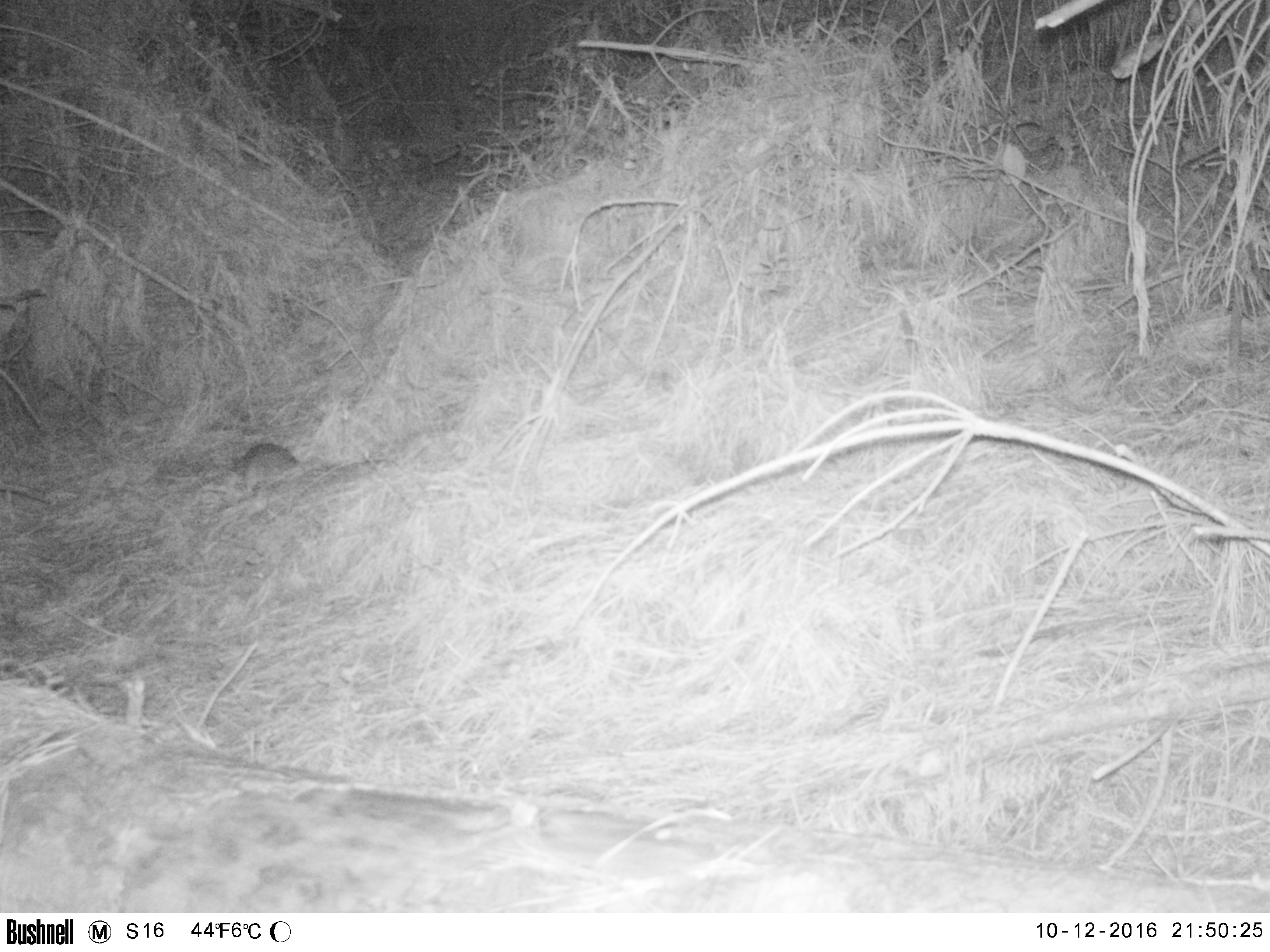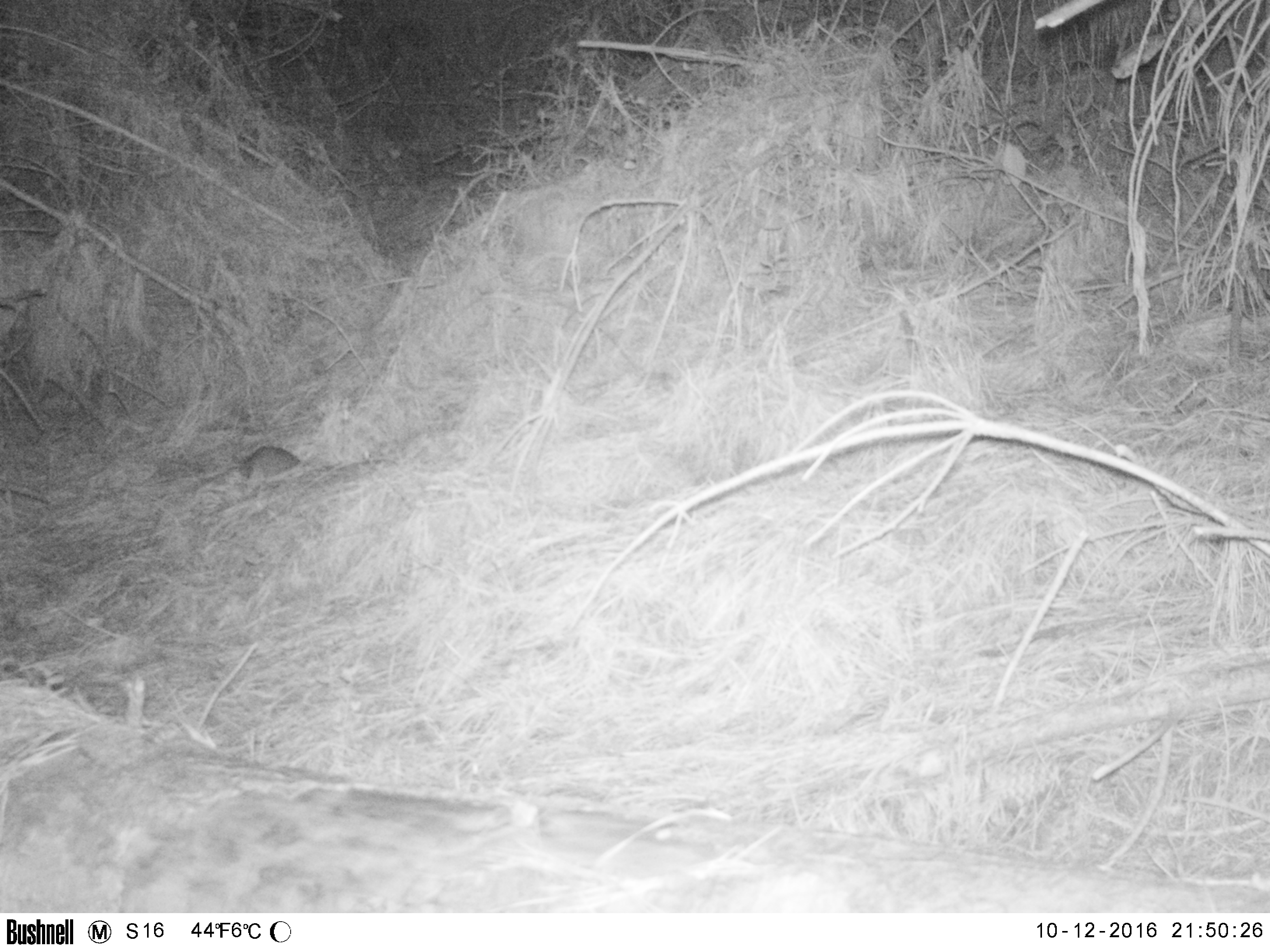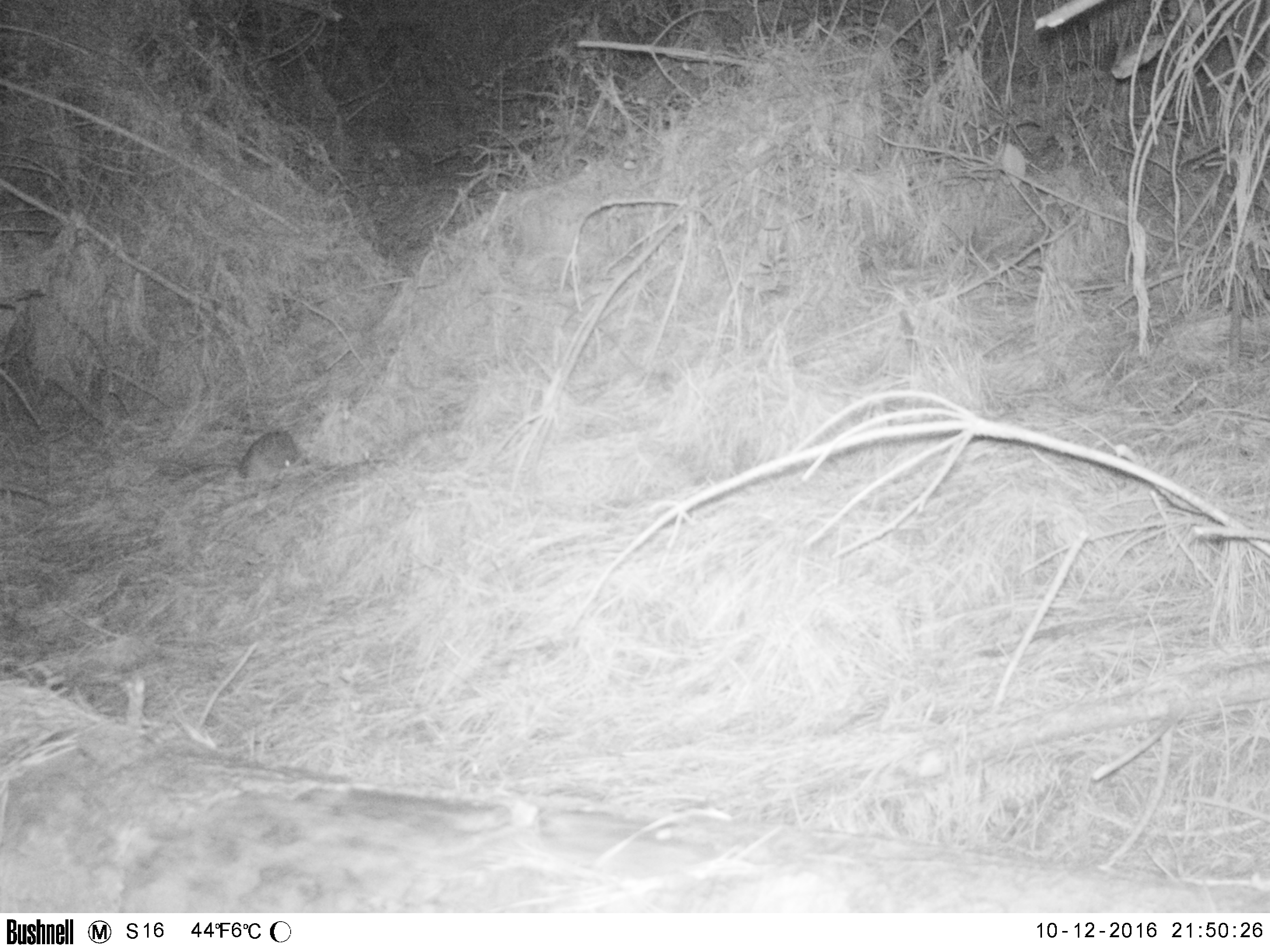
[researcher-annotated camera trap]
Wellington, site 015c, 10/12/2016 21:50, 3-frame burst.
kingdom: Animalia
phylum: Chordata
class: Mammalia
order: Rodentia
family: Muridae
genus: Rattus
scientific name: Rattus norvegicus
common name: norway rat